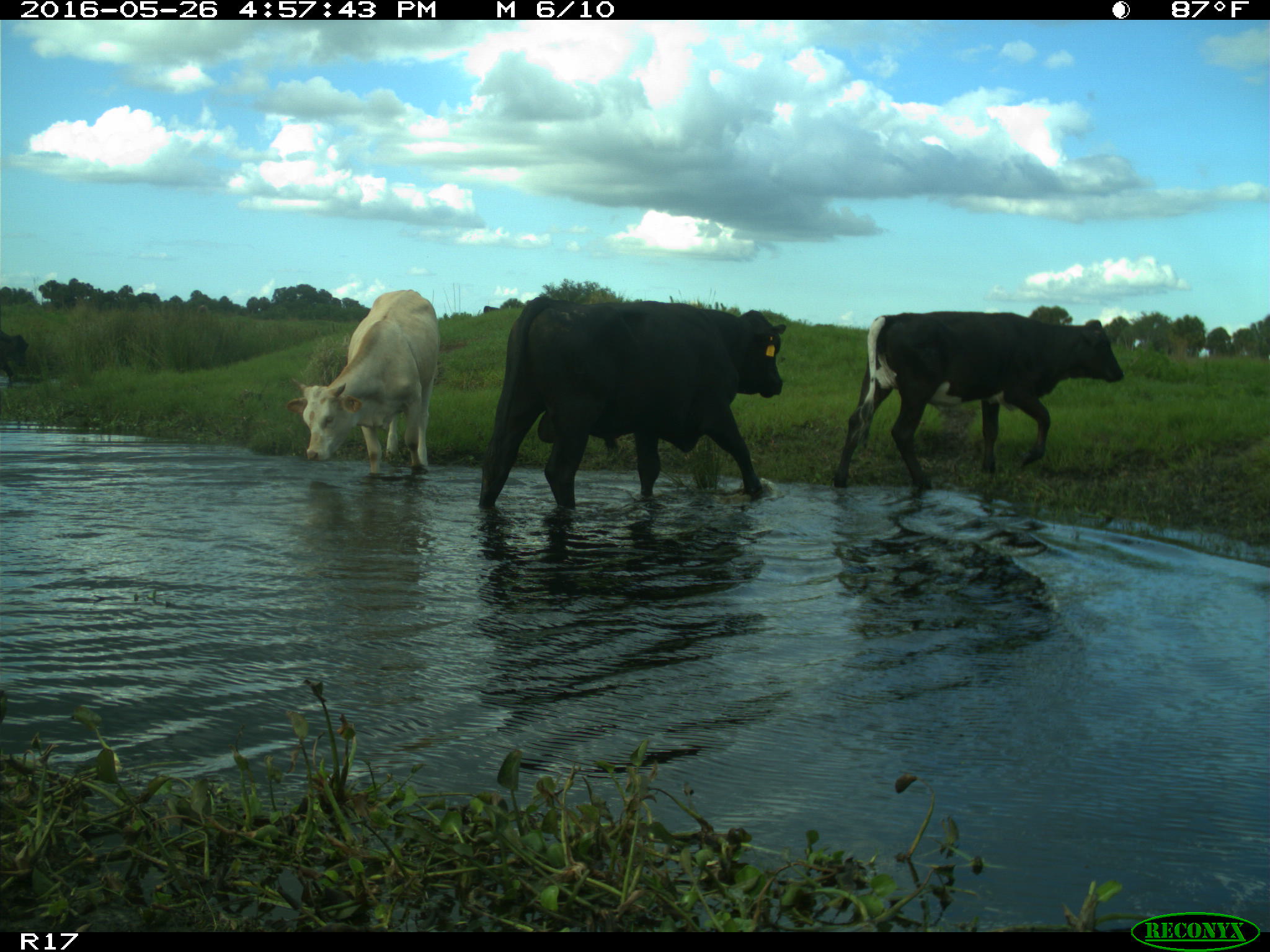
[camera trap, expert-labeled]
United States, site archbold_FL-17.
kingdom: Animalia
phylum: Chordata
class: Mammalia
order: Artiodactyla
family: Bovidae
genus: Bos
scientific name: Bos taurus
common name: domestic cow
Bos taurus (domestic cow).